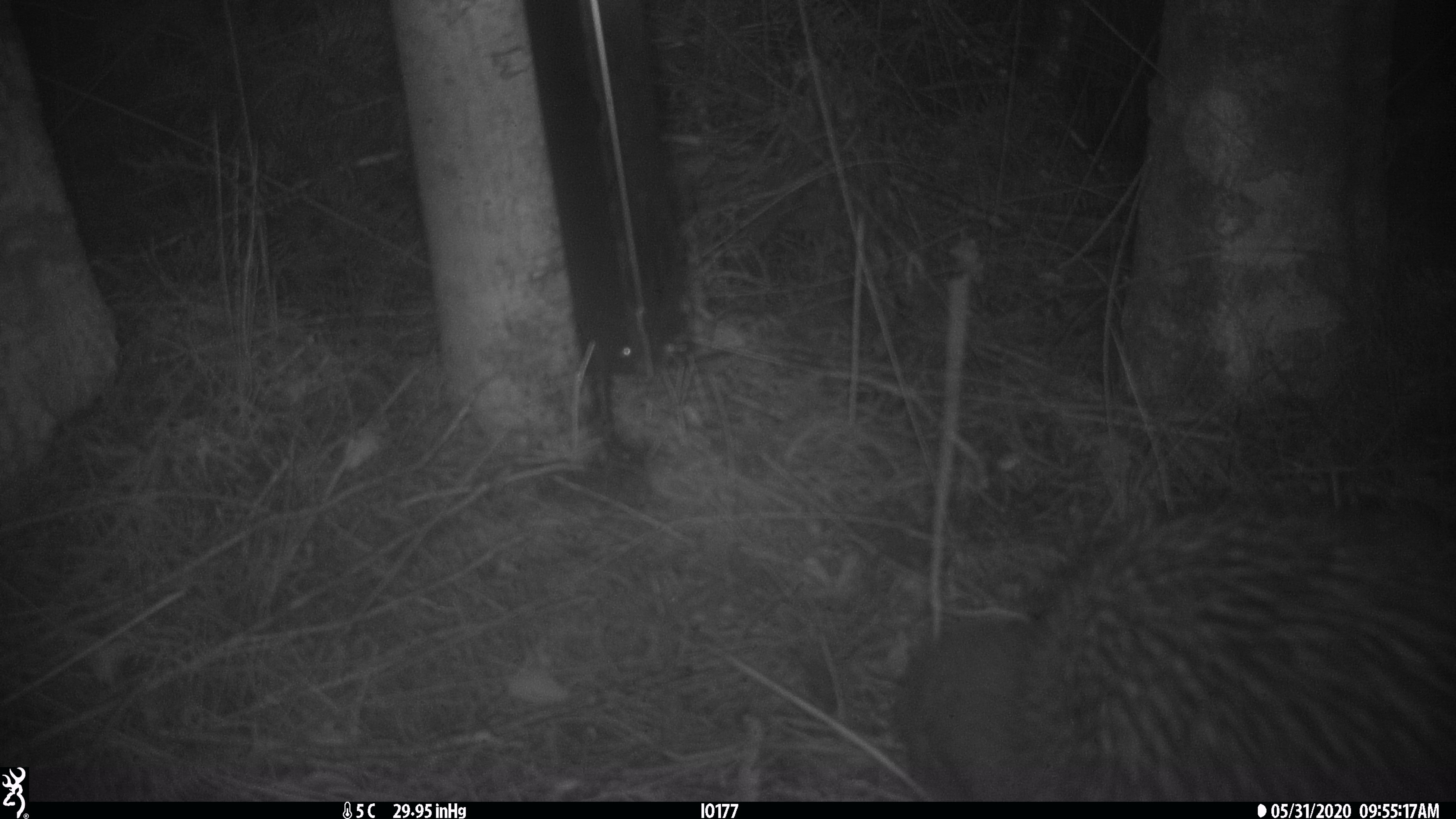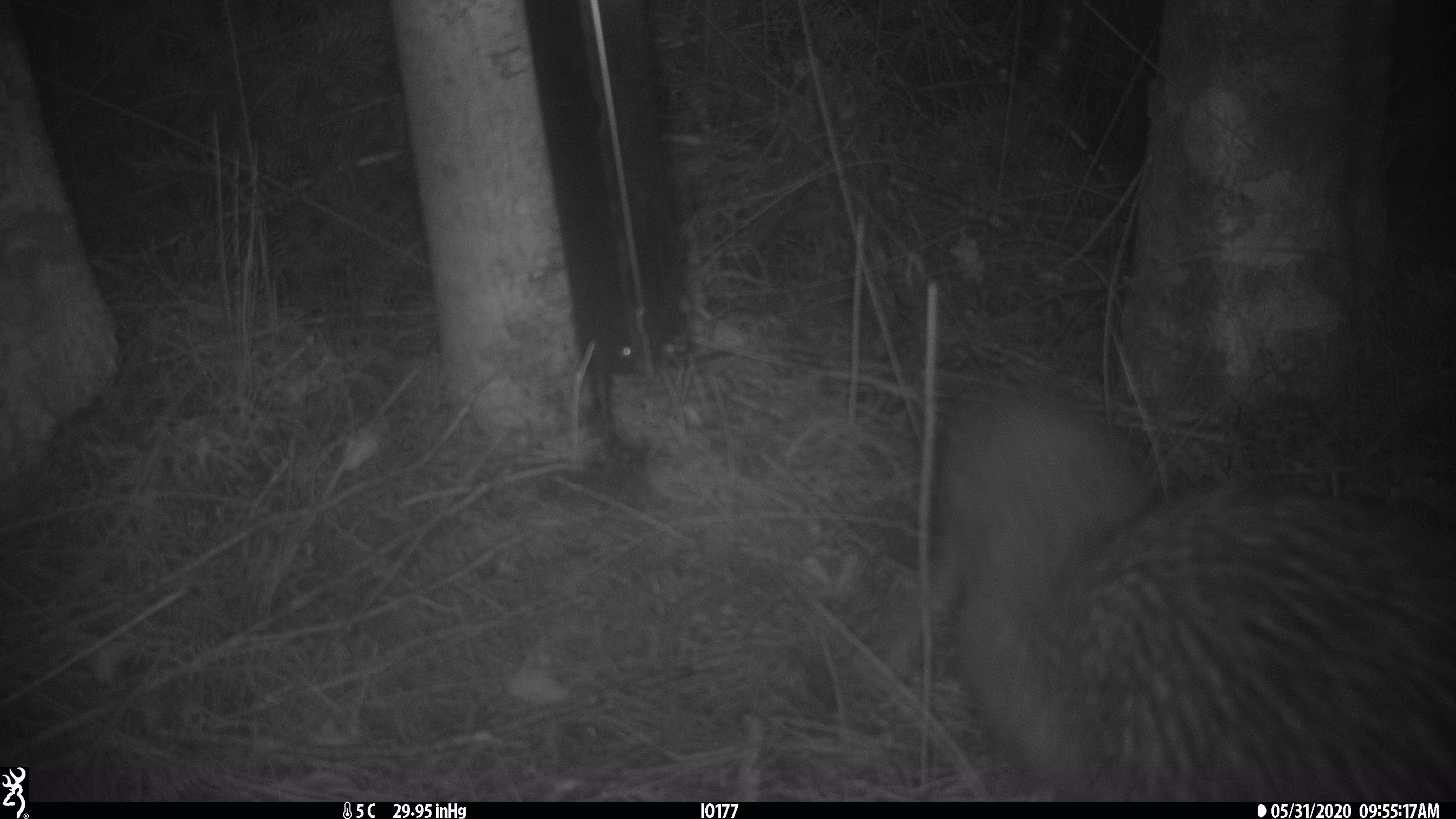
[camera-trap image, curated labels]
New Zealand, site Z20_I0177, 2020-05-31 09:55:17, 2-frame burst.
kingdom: Animalia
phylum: Chordata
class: Aves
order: Apterygiformes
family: Apterygidae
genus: Apteryx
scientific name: Apteryx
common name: kiwi